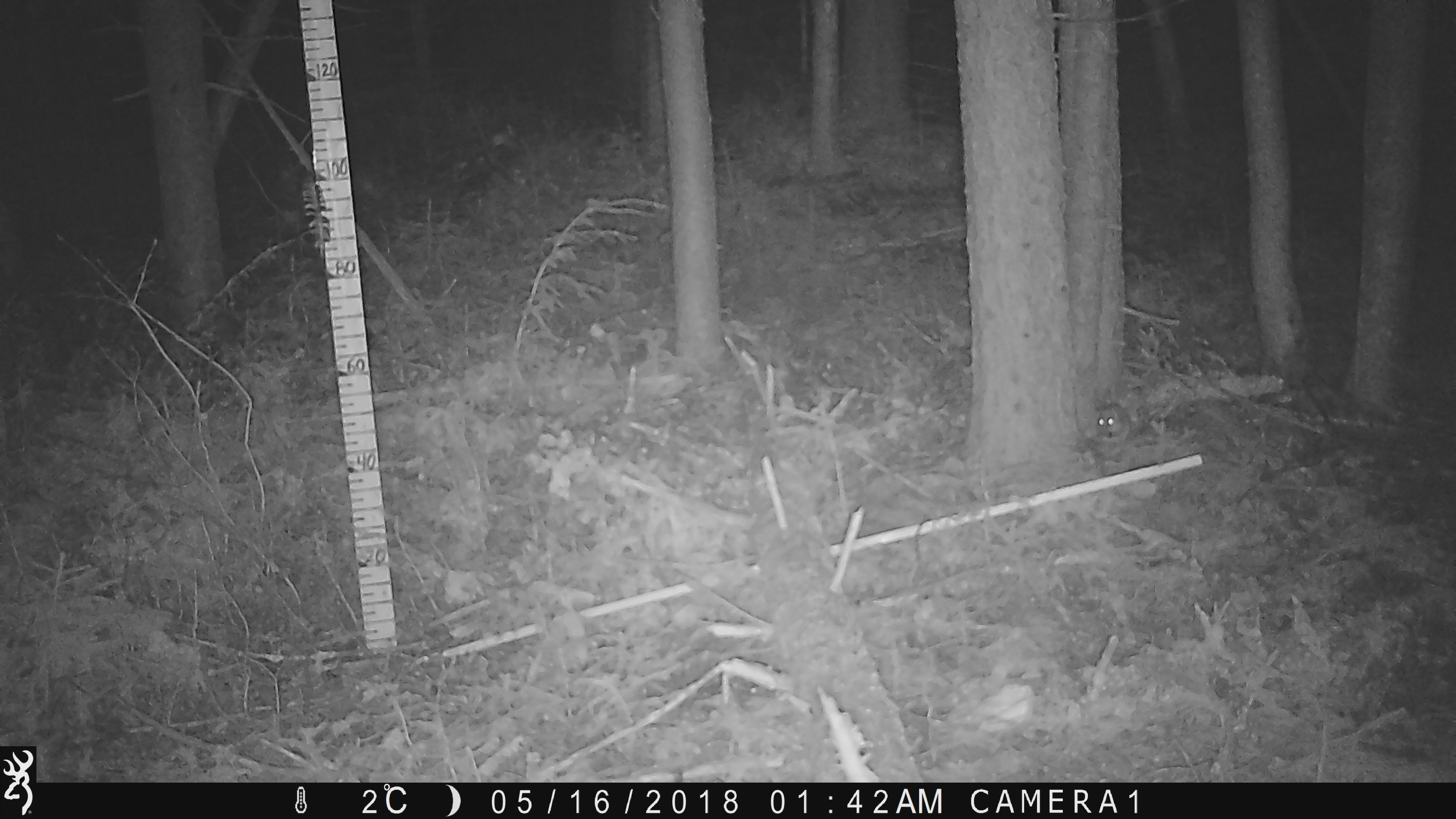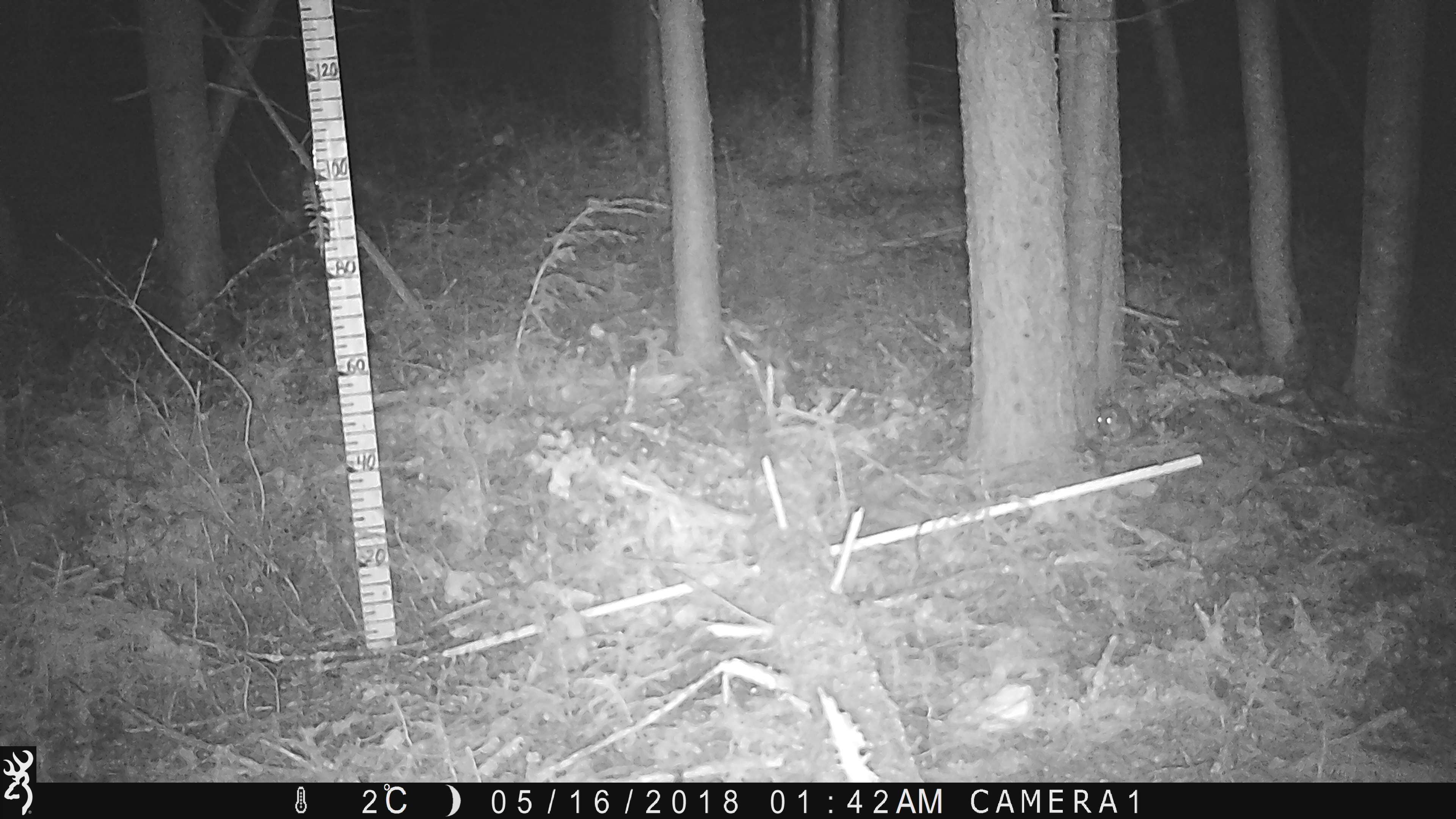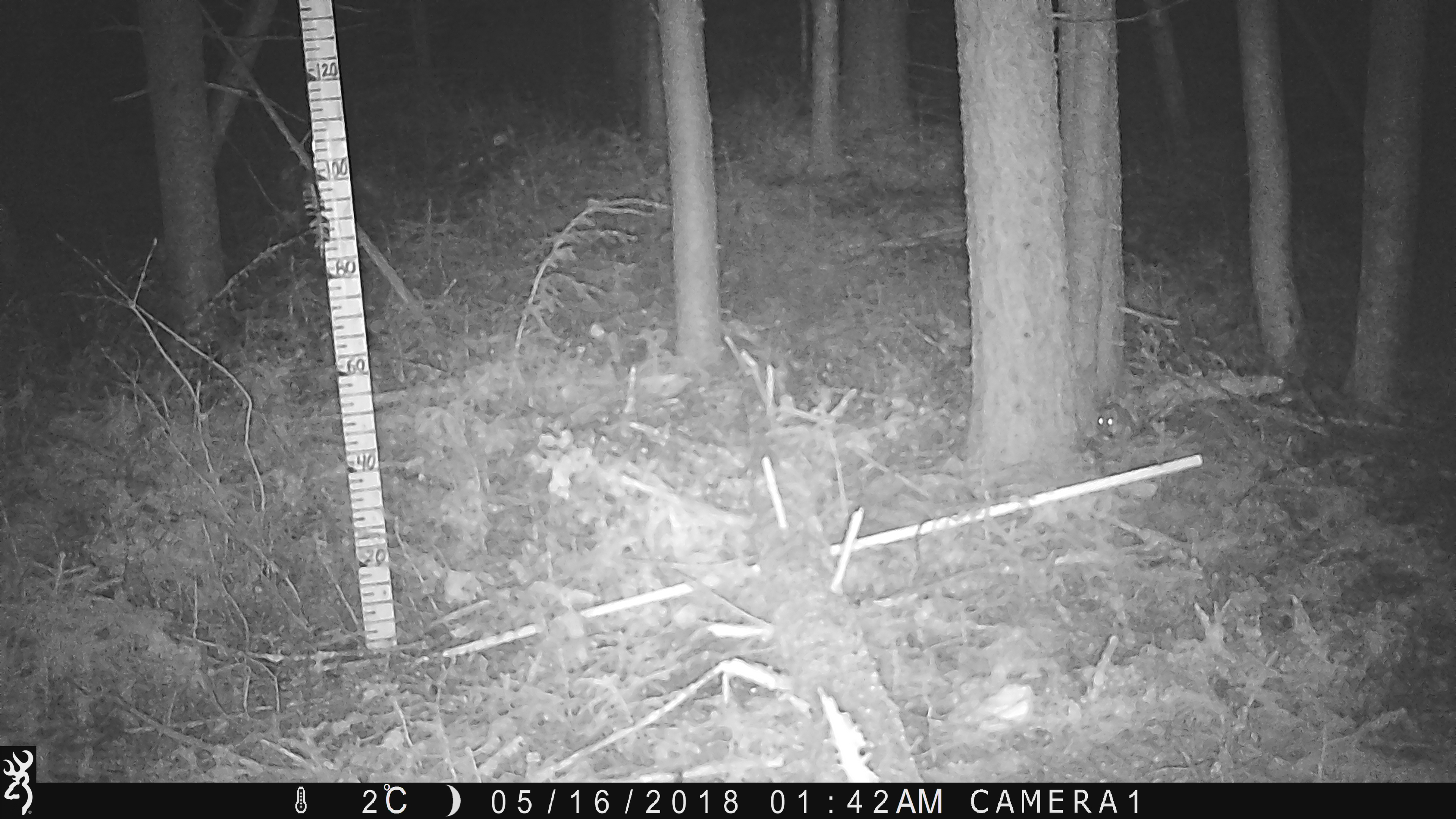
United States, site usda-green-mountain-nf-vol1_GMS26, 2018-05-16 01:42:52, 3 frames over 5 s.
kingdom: Animalia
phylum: Chordata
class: Mammalia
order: Rodentia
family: Sciuridae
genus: Glaucomys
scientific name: Glaucomys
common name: flying squirrel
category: flying squirrel sp.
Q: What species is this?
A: Flying squirrel sp. (flying squirrel) (Glaucomys).